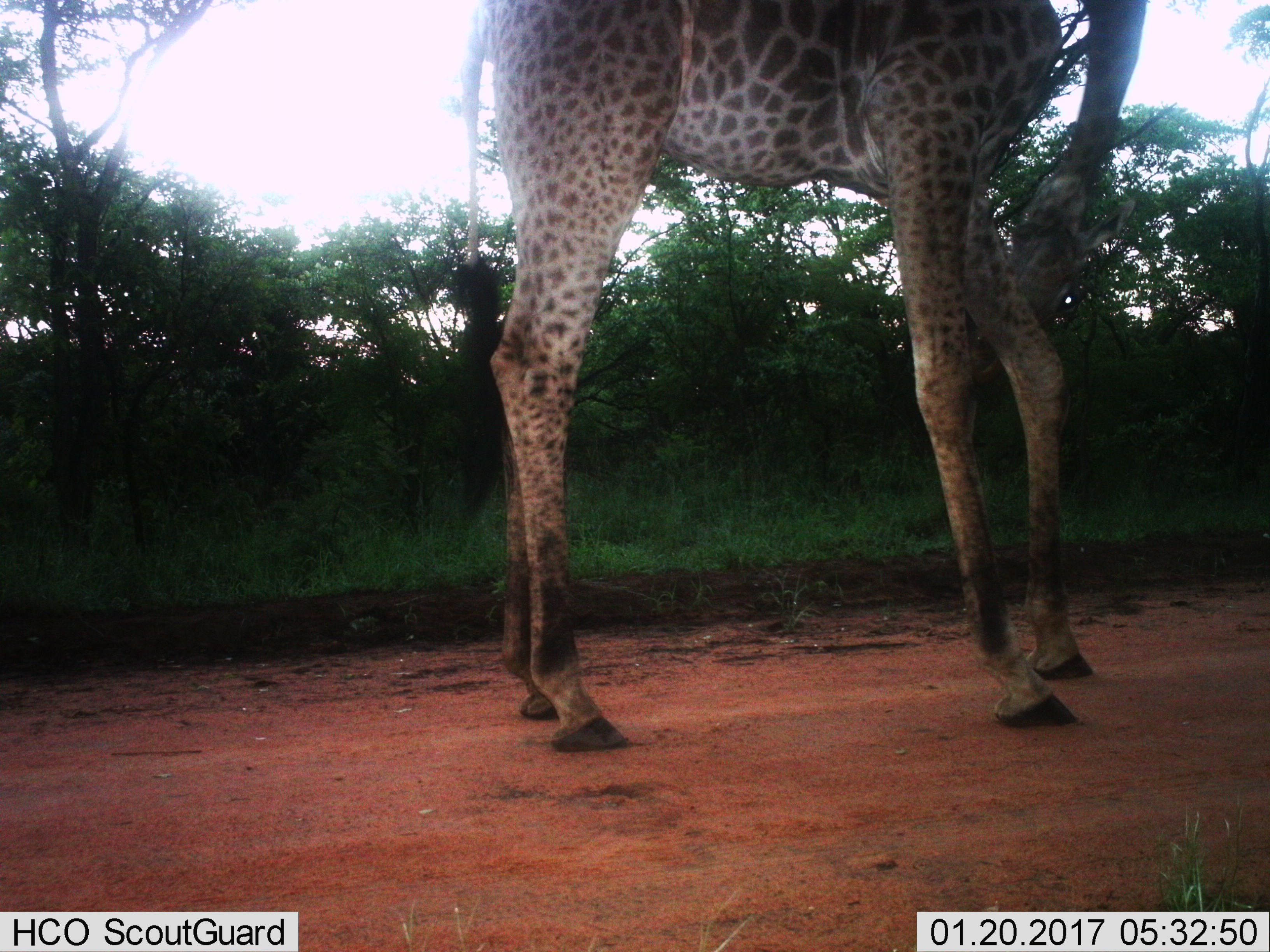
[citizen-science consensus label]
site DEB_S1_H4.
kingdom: Animalia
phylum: Chordata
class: Mammalia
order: Artiodactyla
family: Giraffidae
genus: Giraffa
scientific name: Giraffa camelopardalis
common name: giraffe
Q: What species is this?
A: Giraffe (Giraffa camelopardalis).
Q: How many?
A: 1.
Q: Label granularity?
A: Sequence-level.